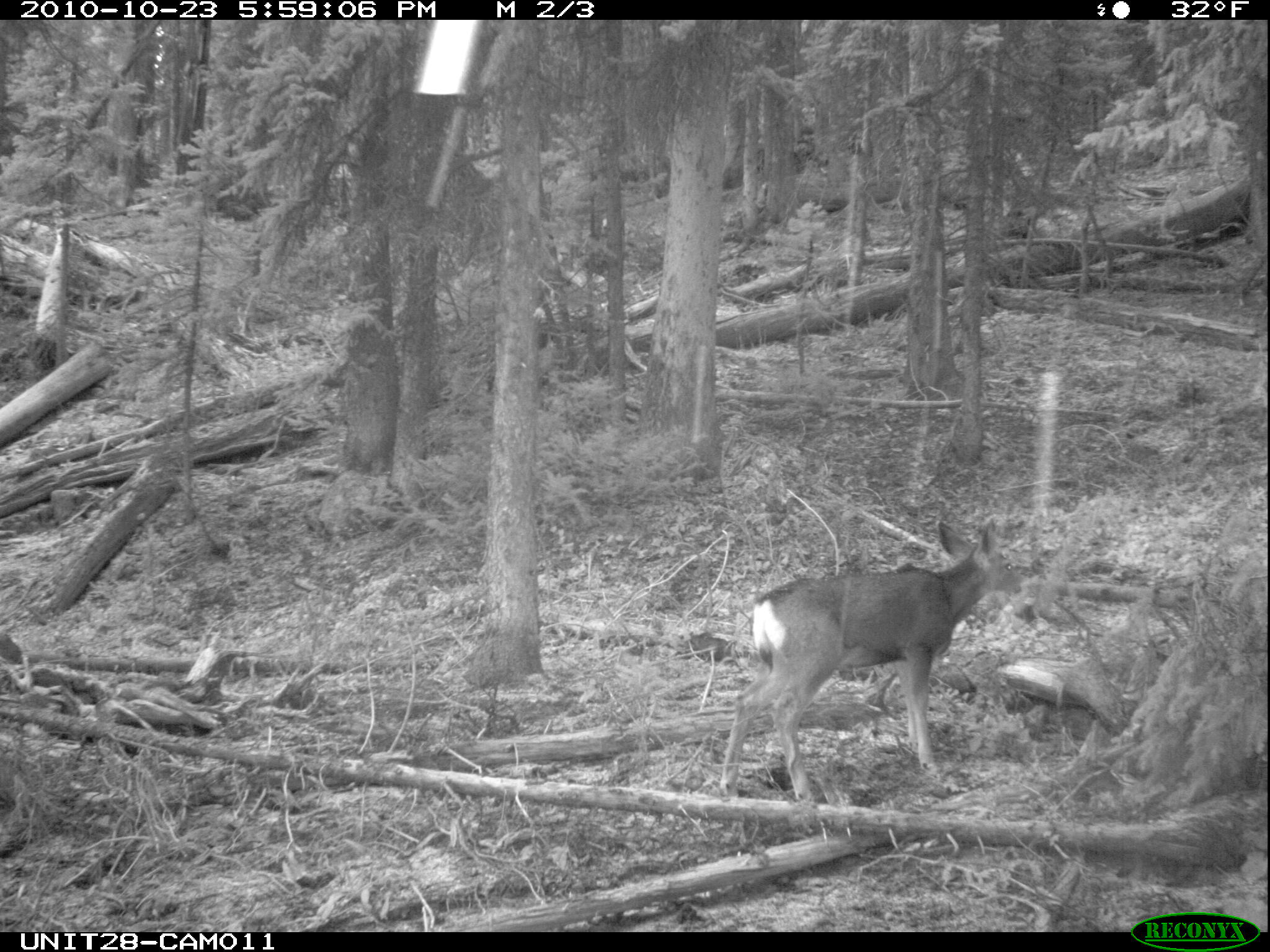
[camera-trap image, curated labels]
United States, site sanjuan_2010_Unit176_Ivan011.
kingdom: Animalia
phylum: Chordata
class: Mammalia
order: Artiodactyla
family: Cervidae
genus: Odocoileus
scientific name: Odocoileus hemionus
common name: mule deer